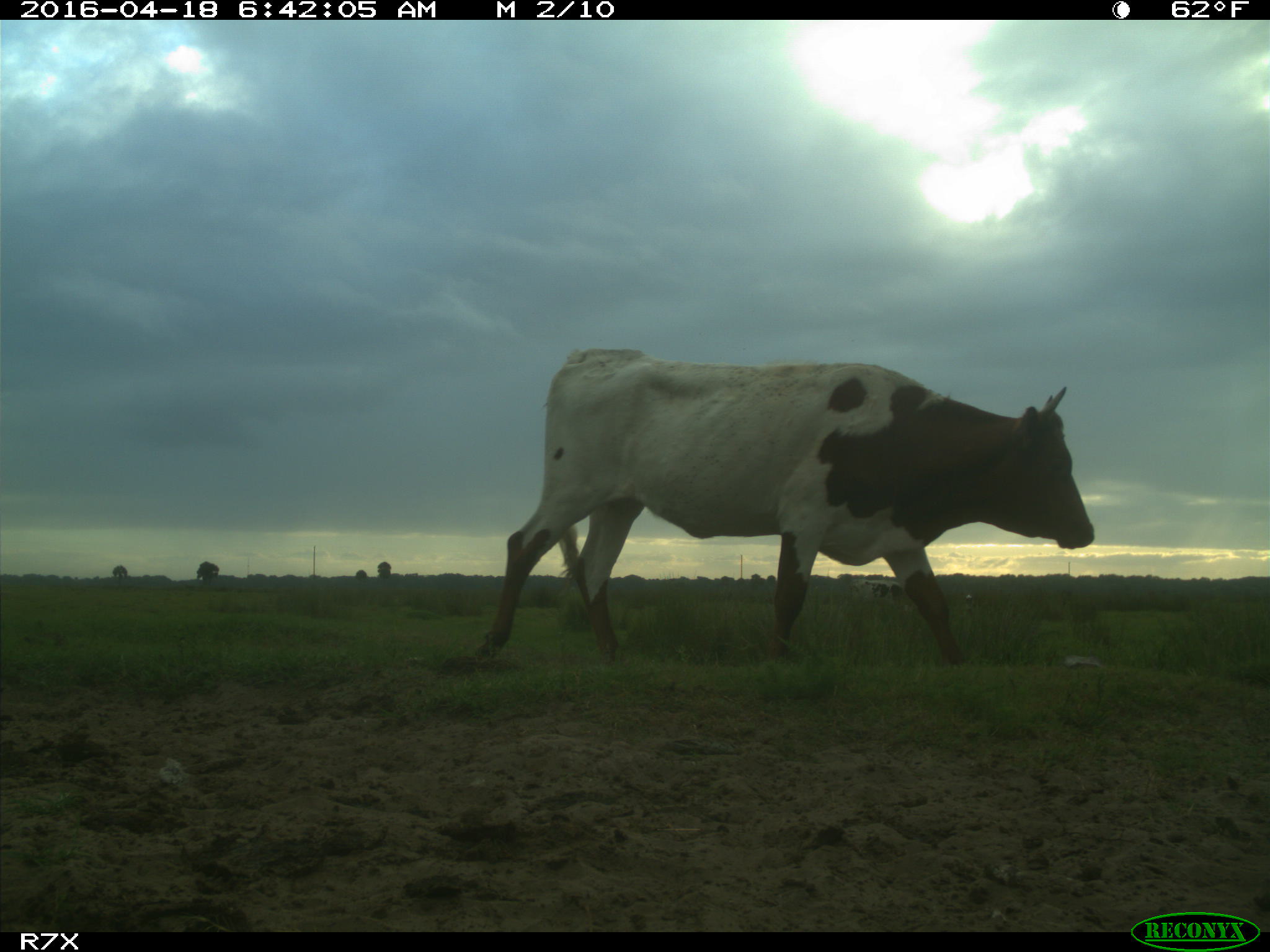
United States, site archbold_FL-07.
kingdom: Animalia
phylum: Chordata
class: Mammalia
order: Artiodactyla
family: Bovidae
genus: Bos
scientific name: Bos taurus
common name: domestic cow